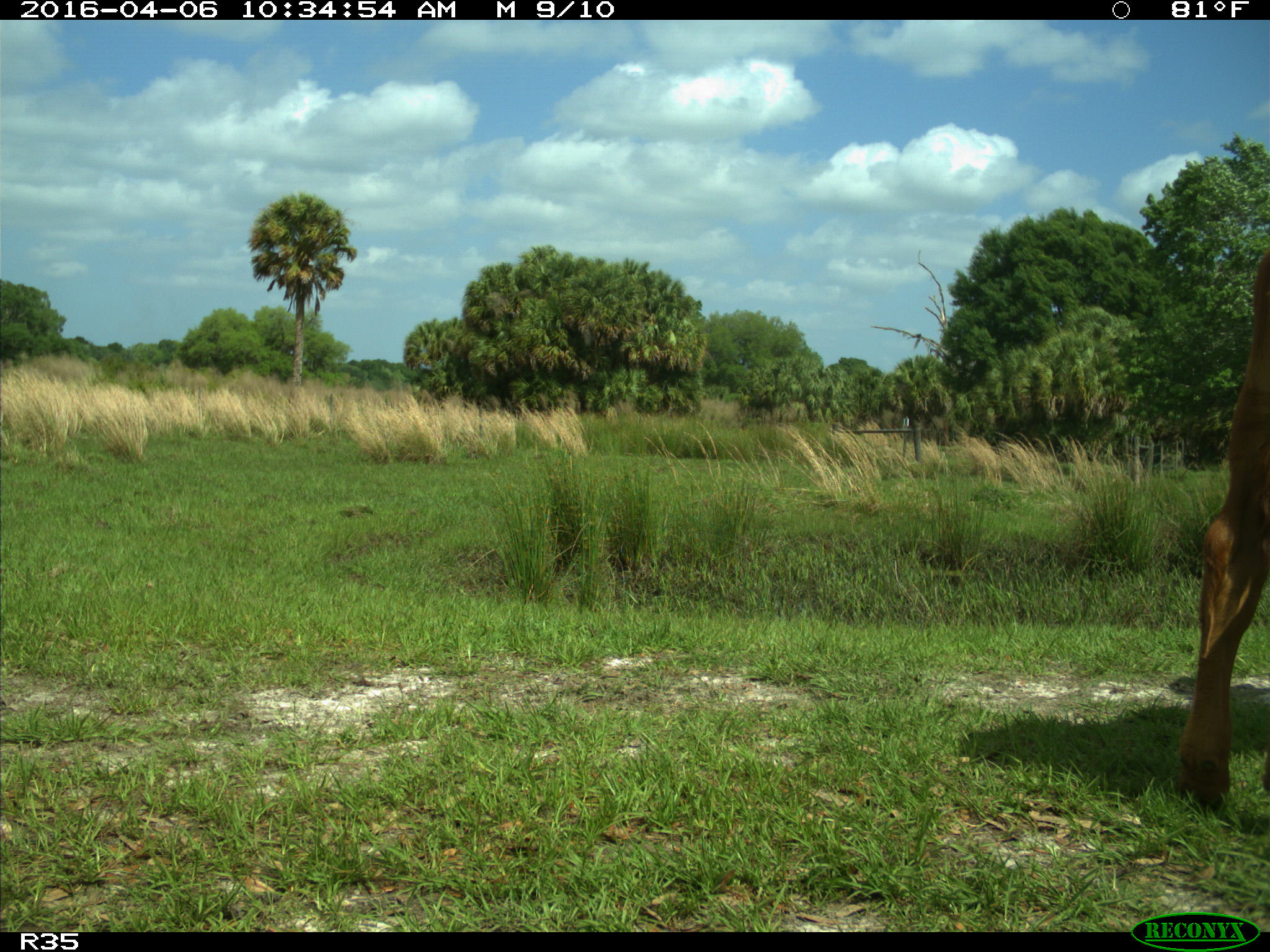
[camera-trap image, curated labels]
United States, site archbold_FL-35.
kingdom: Animalia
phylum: Chordata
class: Mammalia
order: Artiodactyla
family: Bovidae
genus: Bos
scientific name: Bos taurus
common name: domestic cow